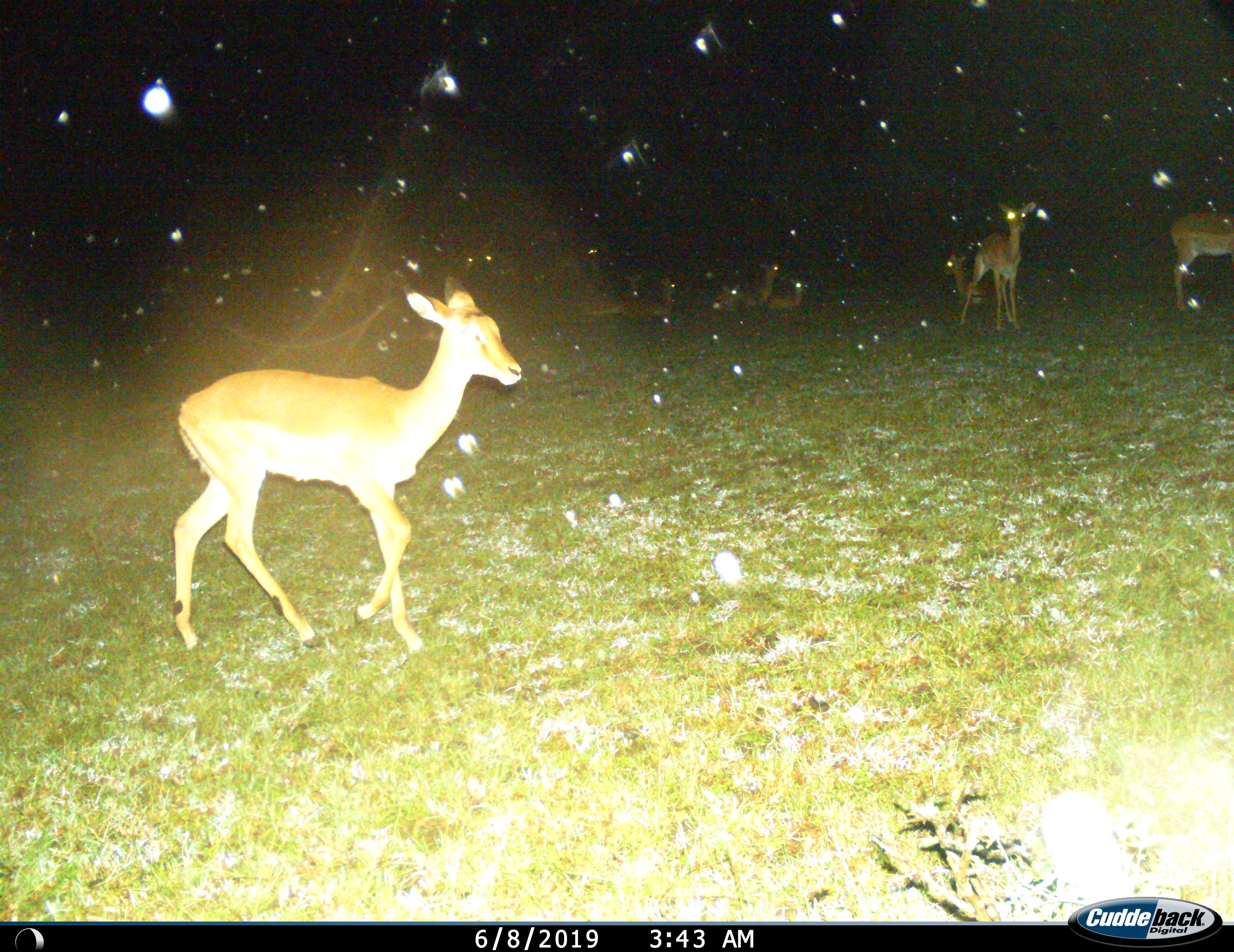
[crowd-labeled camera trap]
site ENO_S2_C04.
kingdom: Animalia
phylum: Chordata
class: Mammalia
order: Artiodactyla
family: Bovidae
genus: Aepyceros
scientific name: Aepyceros melampus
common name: impala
Impala (Aepyceros melampus), count 10. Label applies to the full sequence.